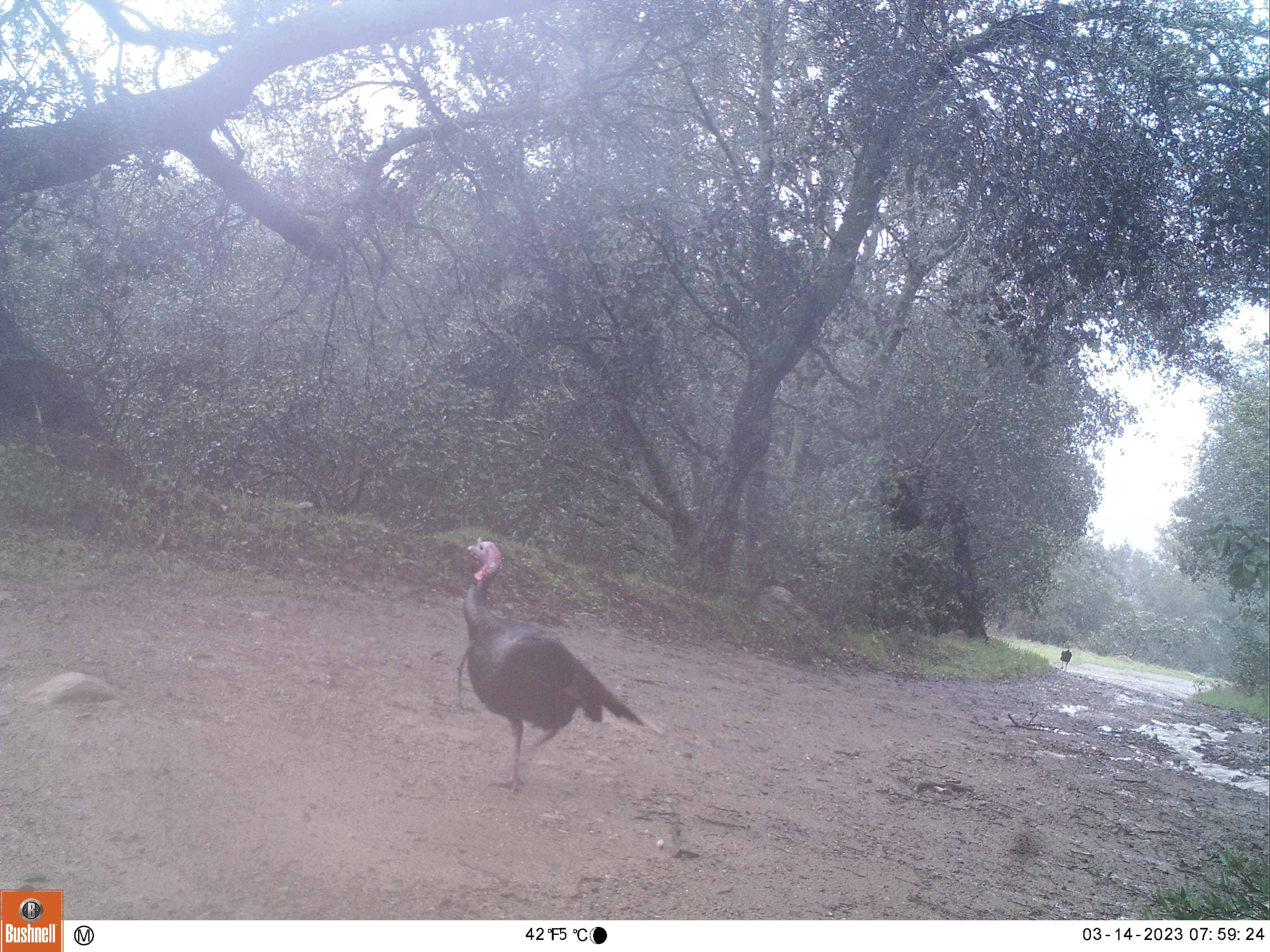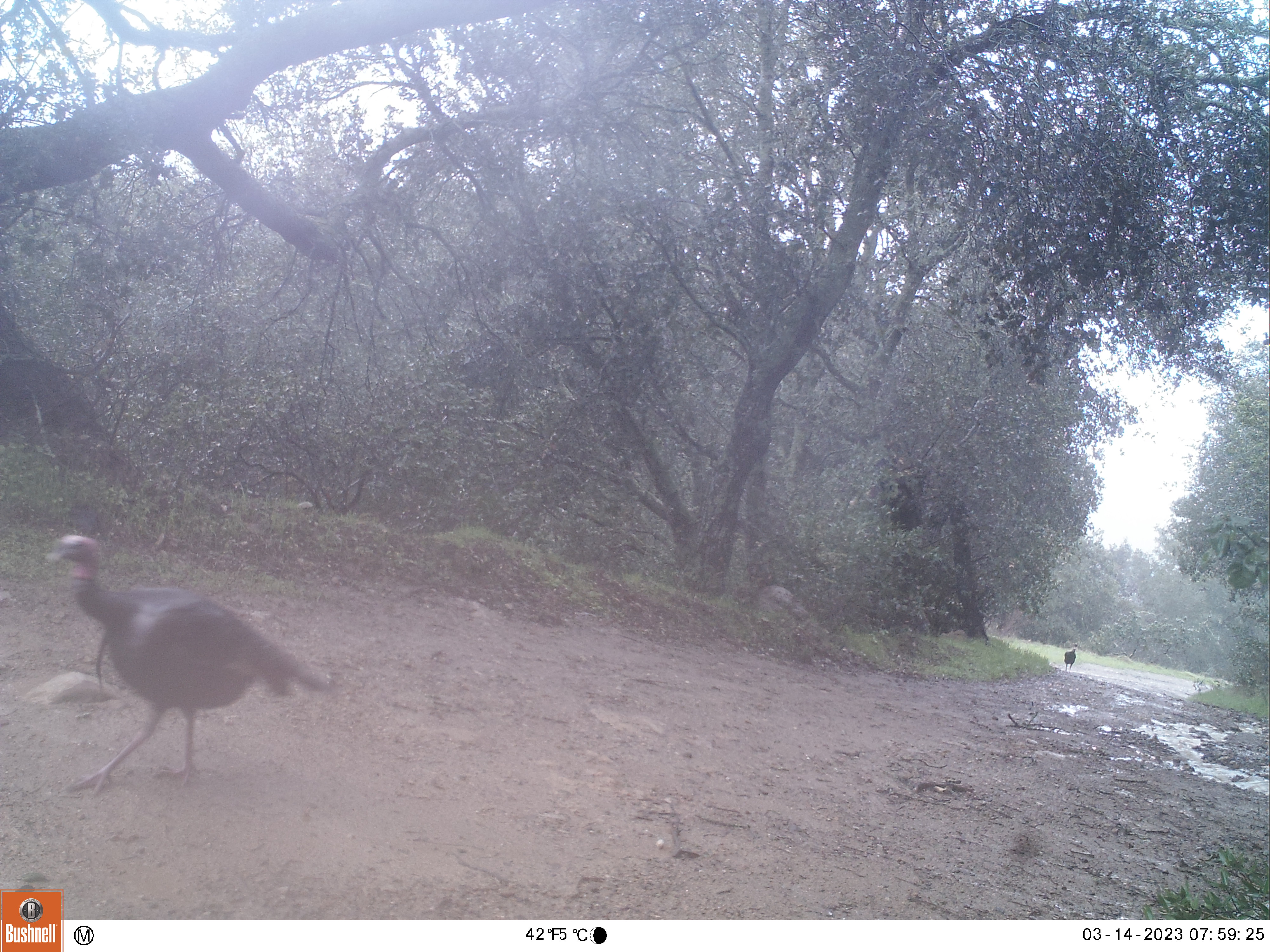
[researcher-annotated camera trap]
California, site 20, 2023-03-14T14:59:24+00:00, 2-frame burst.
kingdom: Animalia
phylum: Chordata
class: Aves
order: Galliformes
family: Phasianidae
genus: Meleagris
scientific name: Meleagris gallopavo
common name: turkey